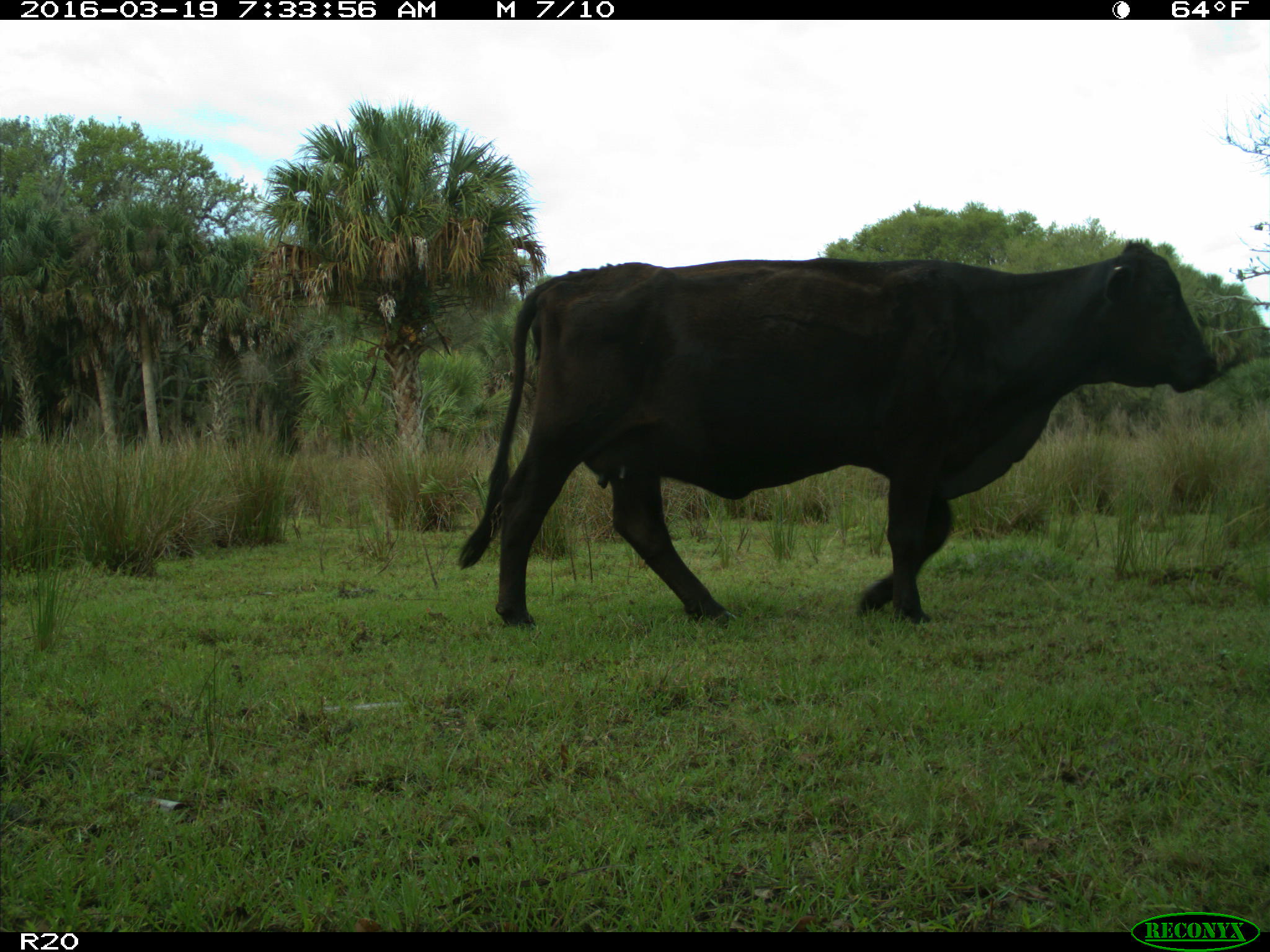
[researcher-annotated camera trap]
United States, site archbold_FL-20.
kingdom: Animalia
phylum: Chordata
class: Mammalia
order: Artiodactyla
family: Bovidae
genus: Bos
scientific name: Bos taurus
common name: domestic cow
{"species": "Bos taurus (domestic cow)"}